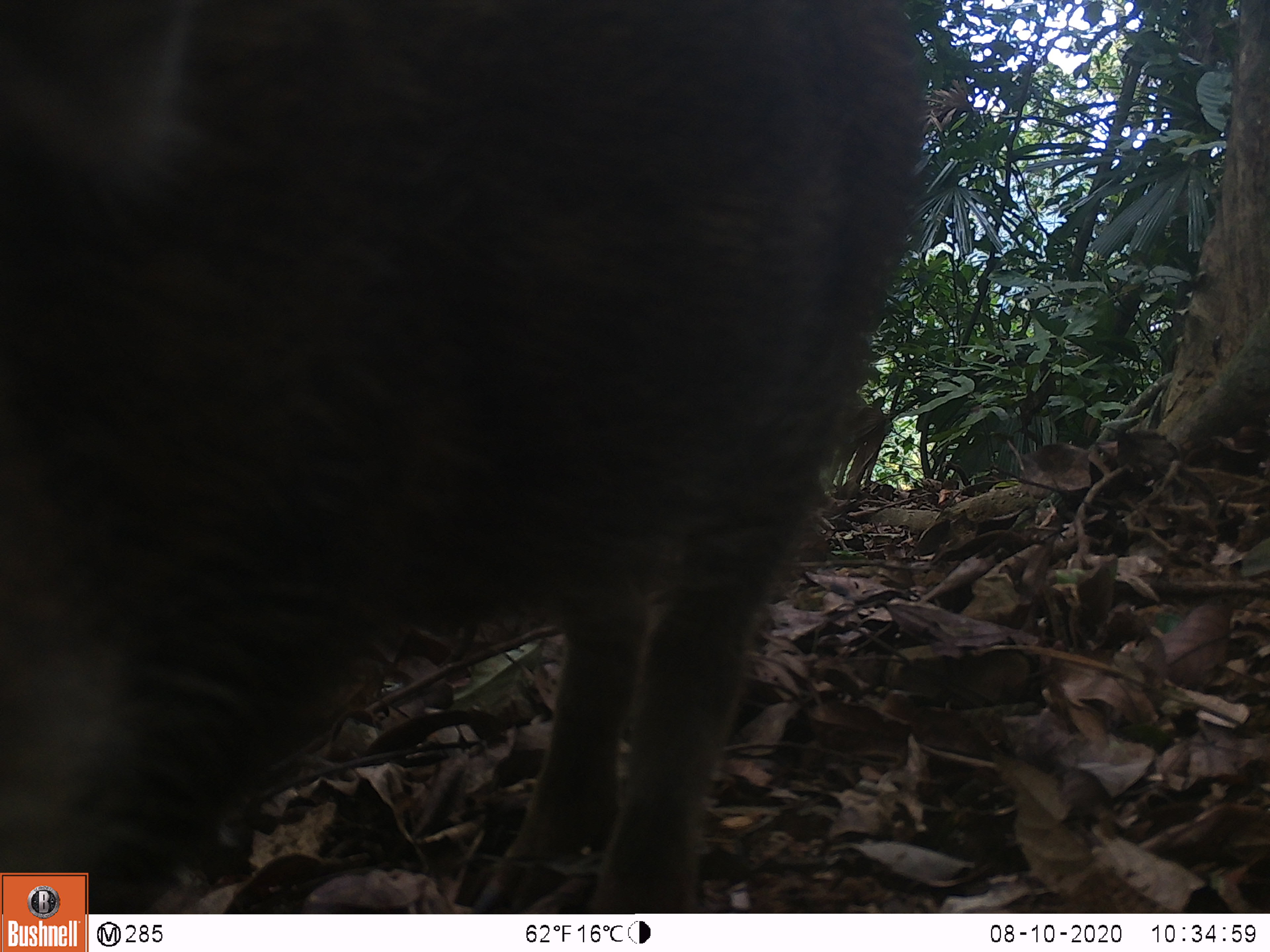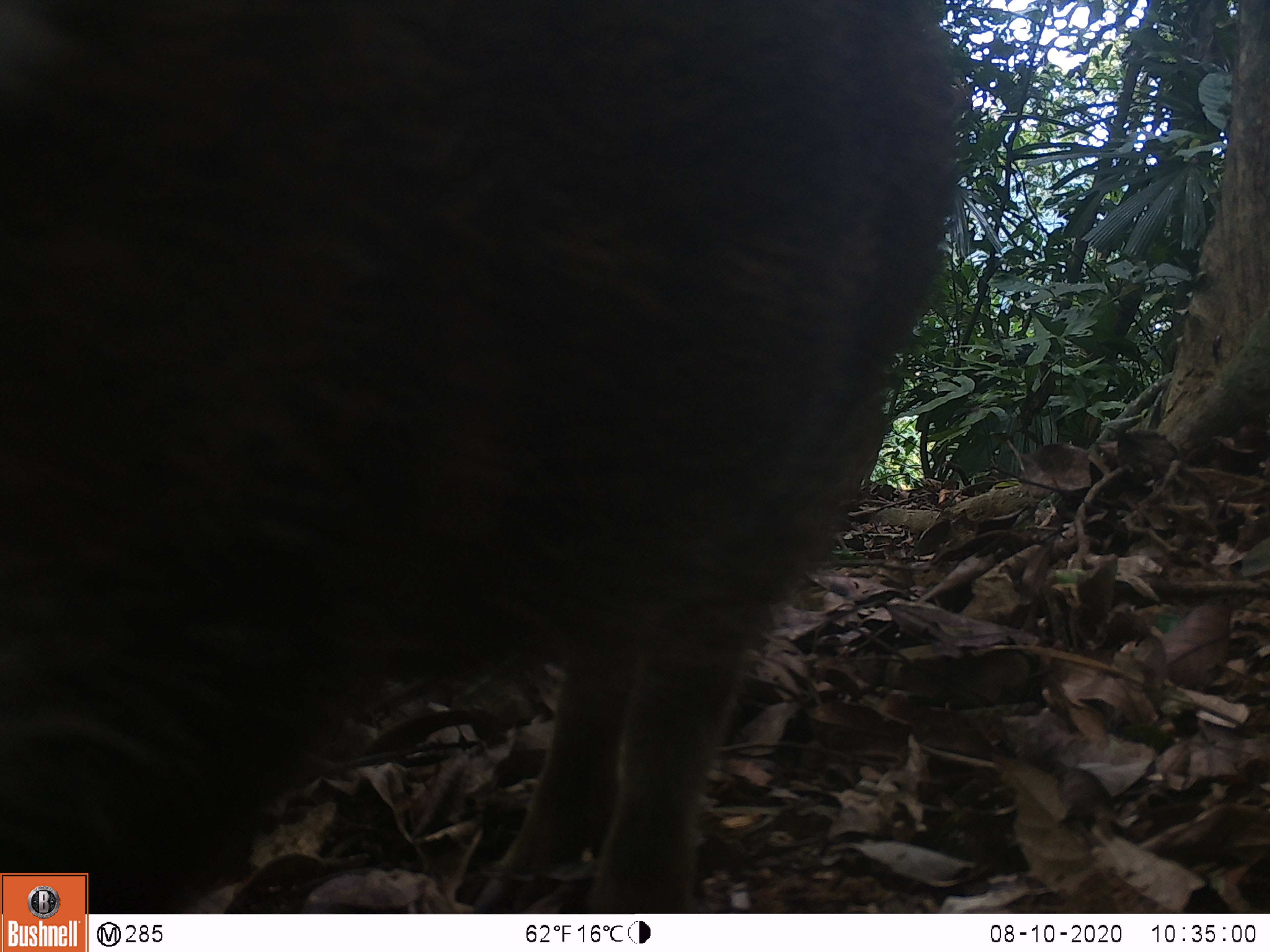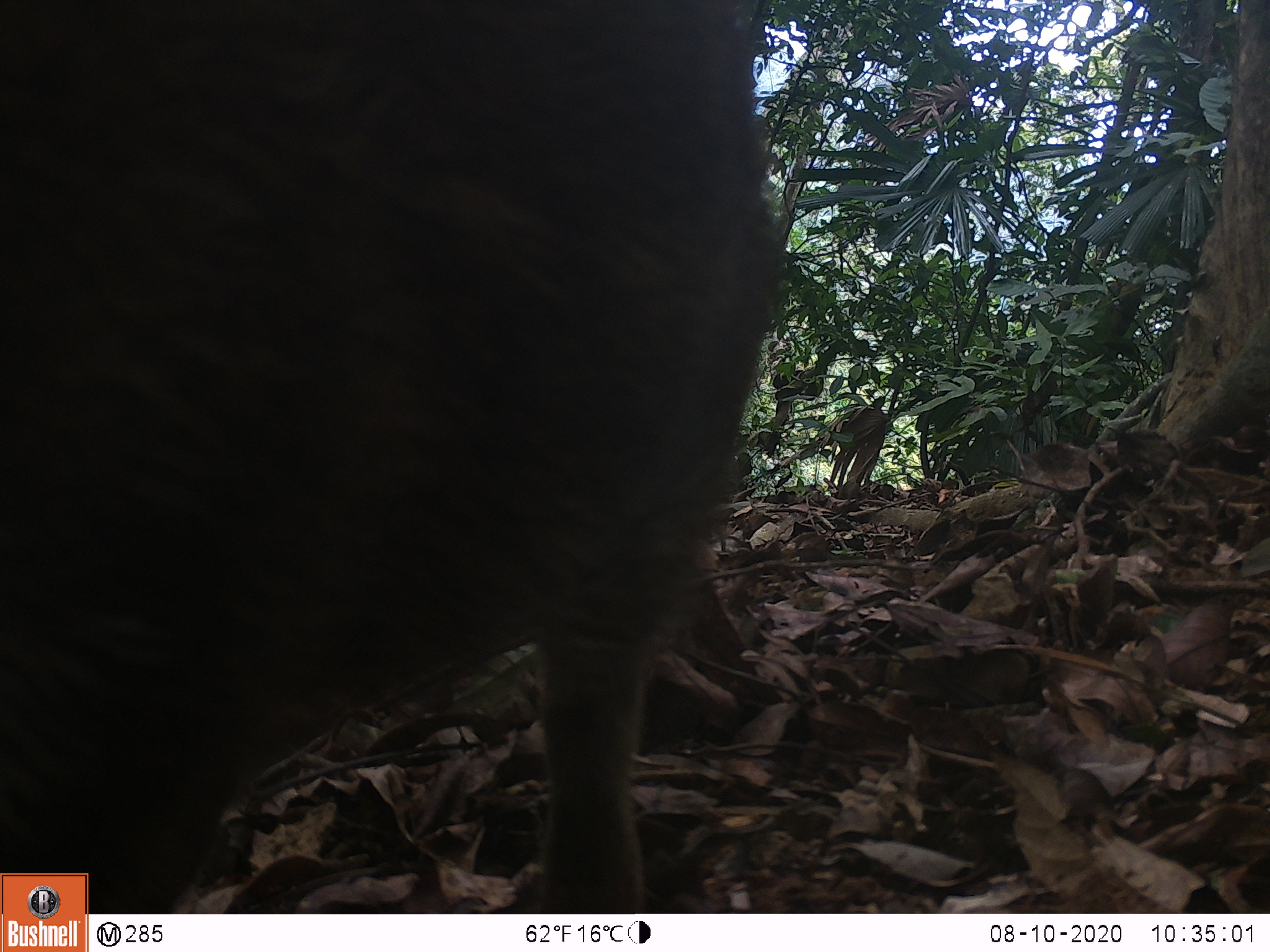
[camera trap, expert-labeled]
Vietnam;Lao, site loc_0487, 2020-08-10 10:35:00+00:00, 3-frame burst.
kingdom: Animalia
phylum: Chordata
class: Mammalia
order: Artiodactyla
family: Suidae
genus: Sus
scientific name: Sus scrofa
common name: eurasian wild pig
Eurasian wild pig (Sus scrofa). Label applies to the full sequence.